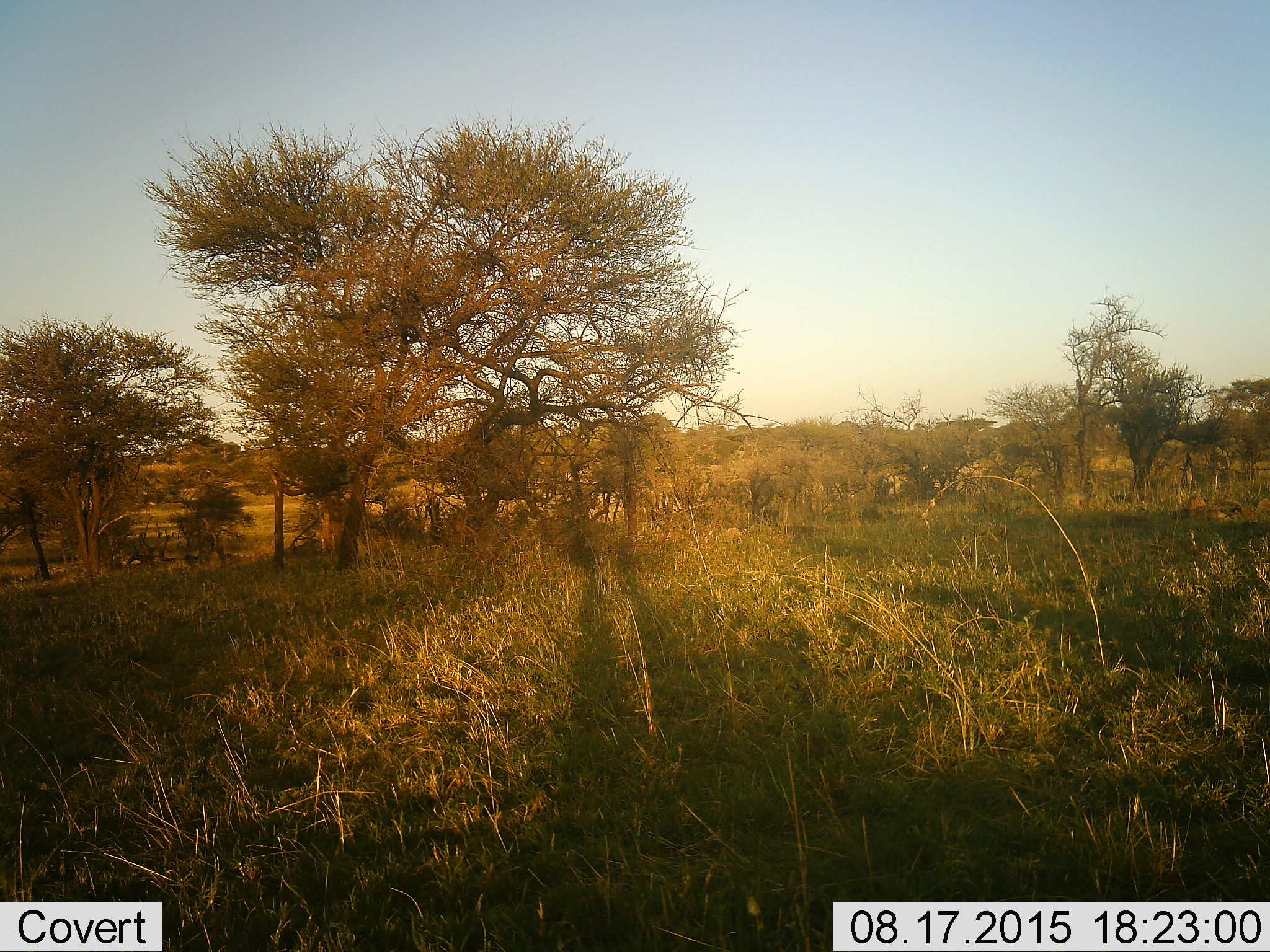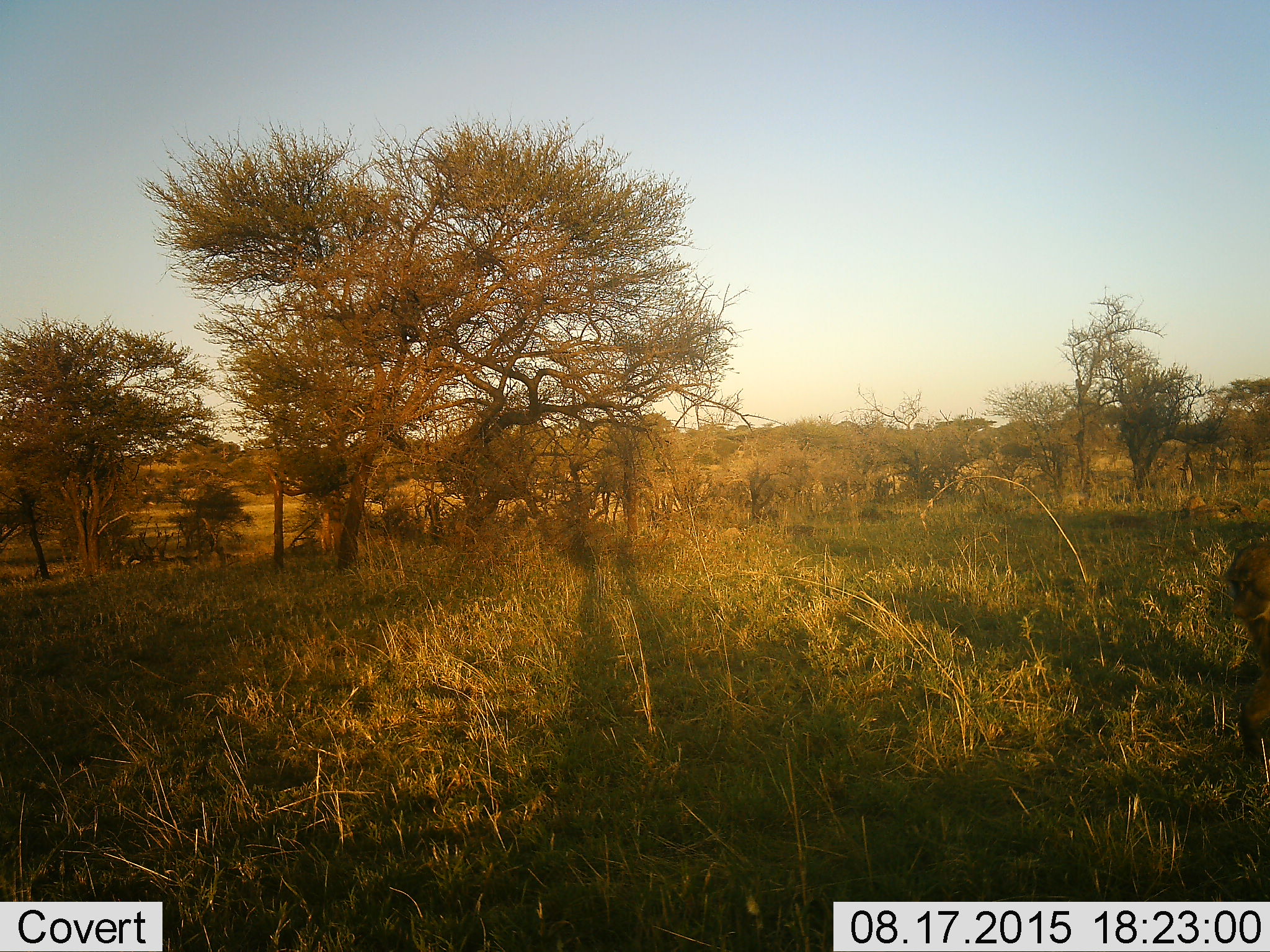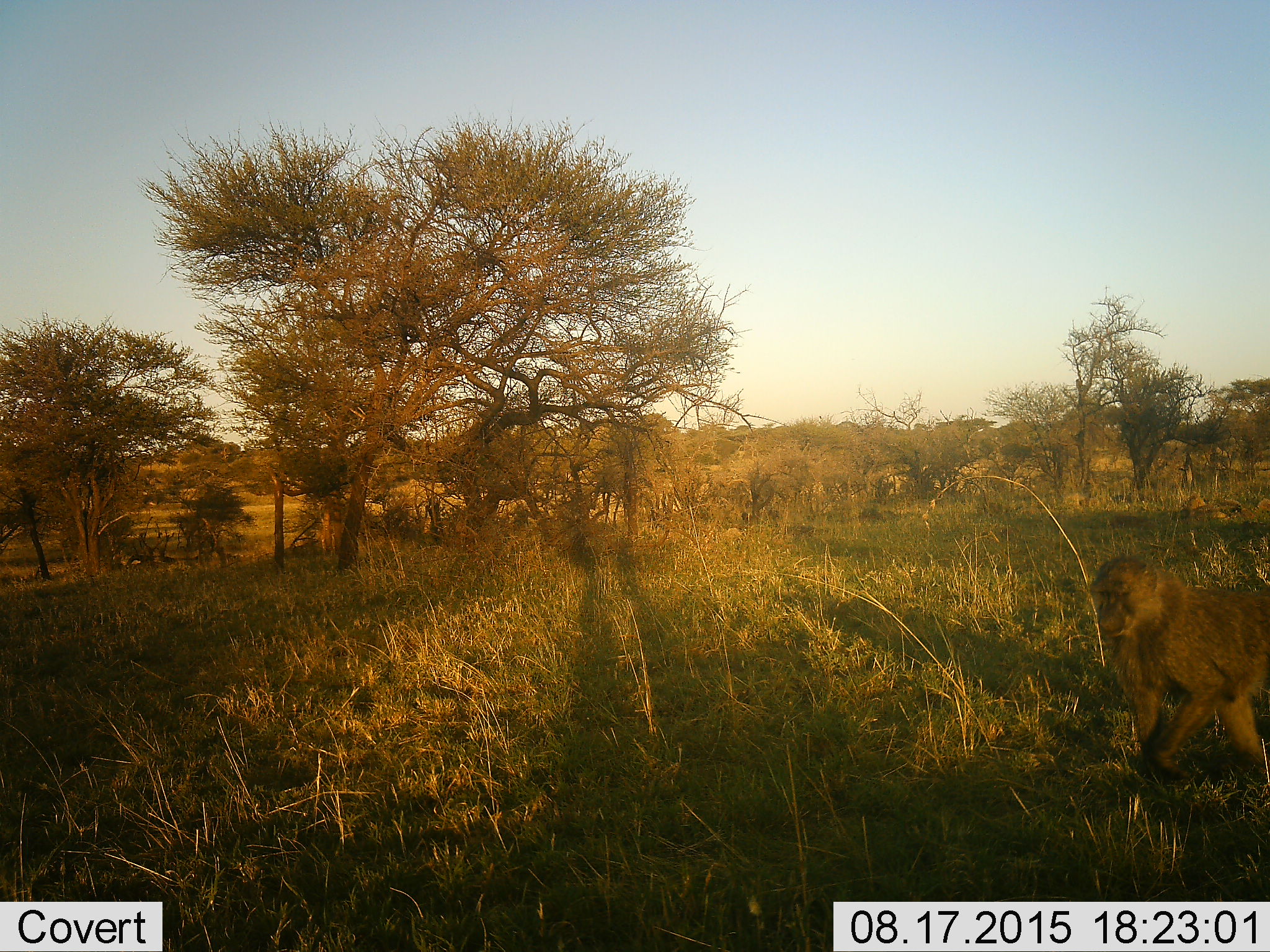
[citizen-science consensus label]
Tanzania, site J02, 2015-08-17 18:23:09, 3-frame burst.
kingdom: Animalia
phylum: Chordata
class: Mammalia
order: Primates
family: Cercopithecidae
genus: Papio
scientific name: Papio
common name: baboon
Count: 1.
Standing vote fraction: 0%.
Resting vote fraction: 0%.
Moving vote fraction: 100%.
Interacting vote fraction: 0%.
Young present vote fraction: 0%.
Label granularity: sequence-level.